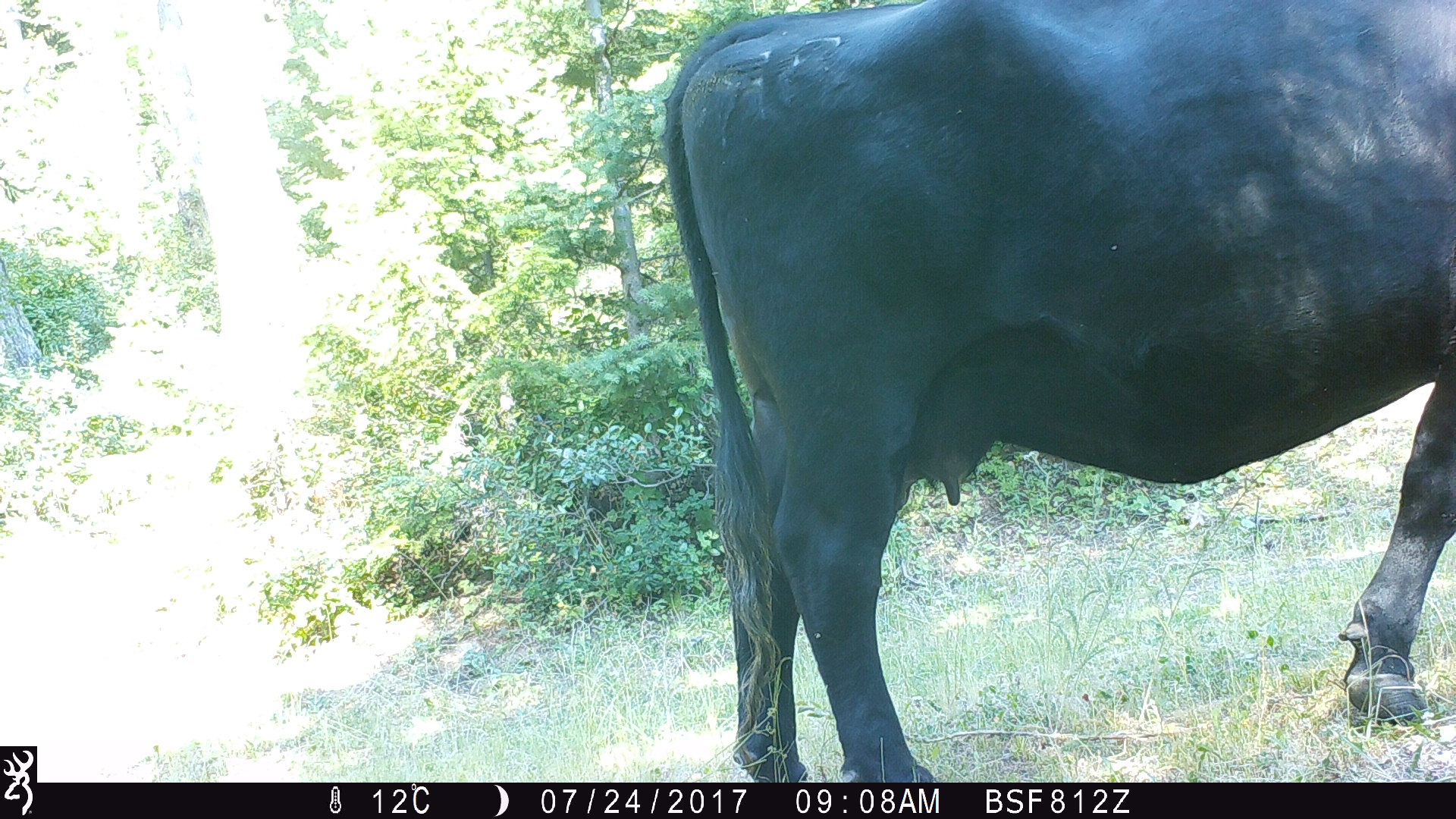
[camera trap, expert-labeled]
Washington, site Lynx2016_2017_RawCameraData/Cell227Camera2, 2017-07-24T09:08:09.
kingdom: Animalia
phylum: Chordata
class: Mammalia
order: Artiodactyla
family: Bovidae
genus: Bos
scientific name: Bos taurus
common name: domestic cattle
Domestic cattle (Bos taurus). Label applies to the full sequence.